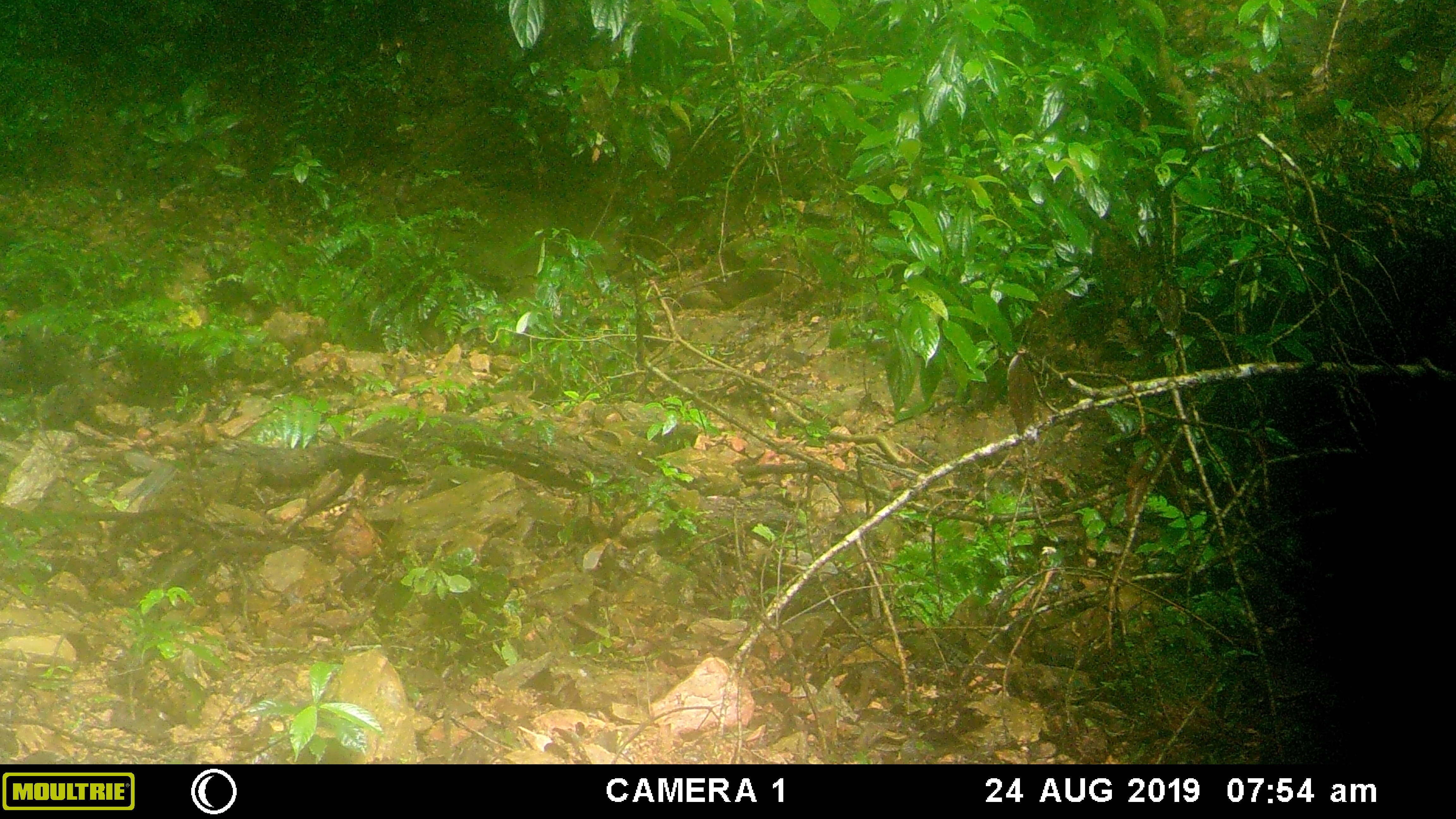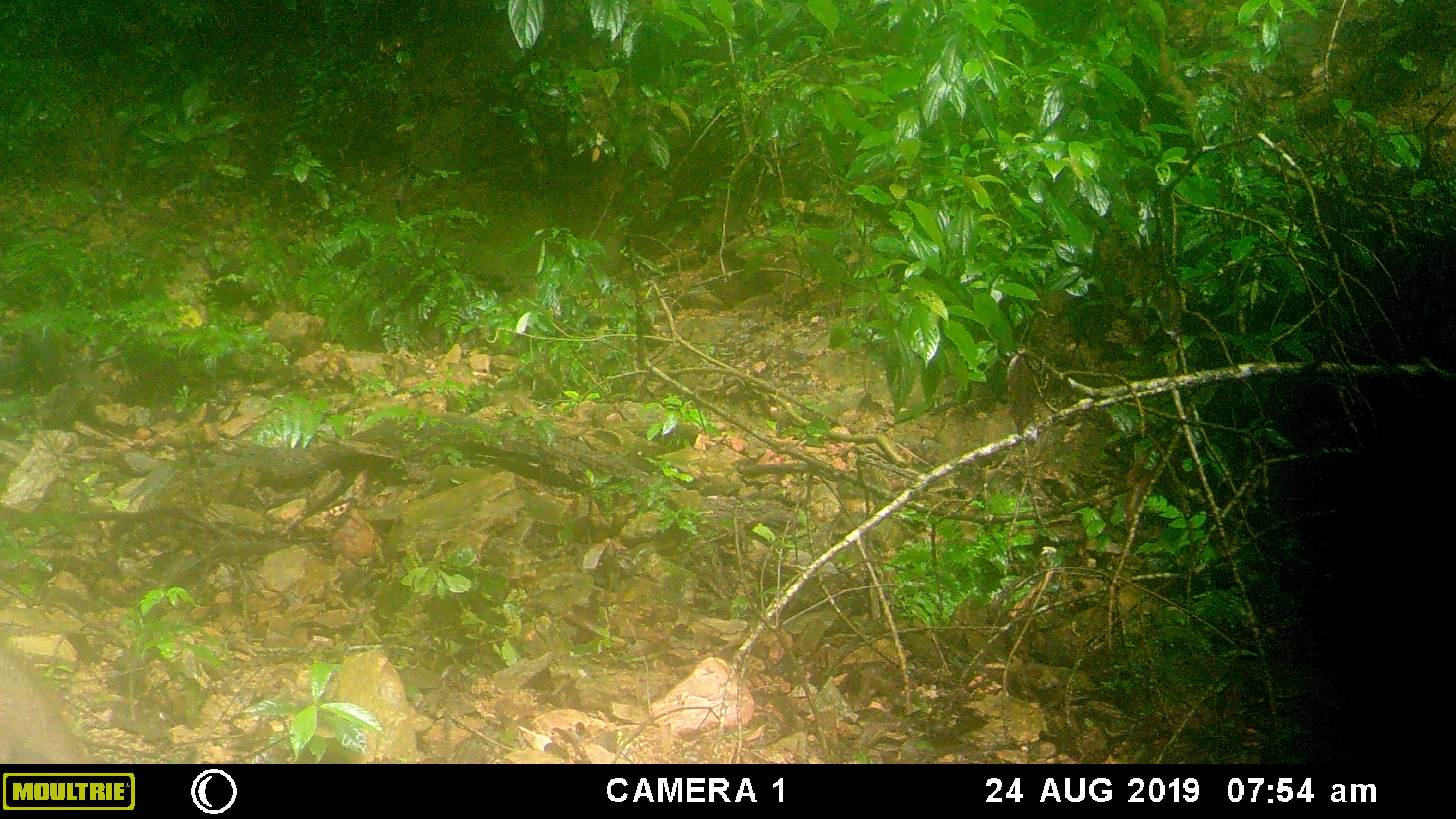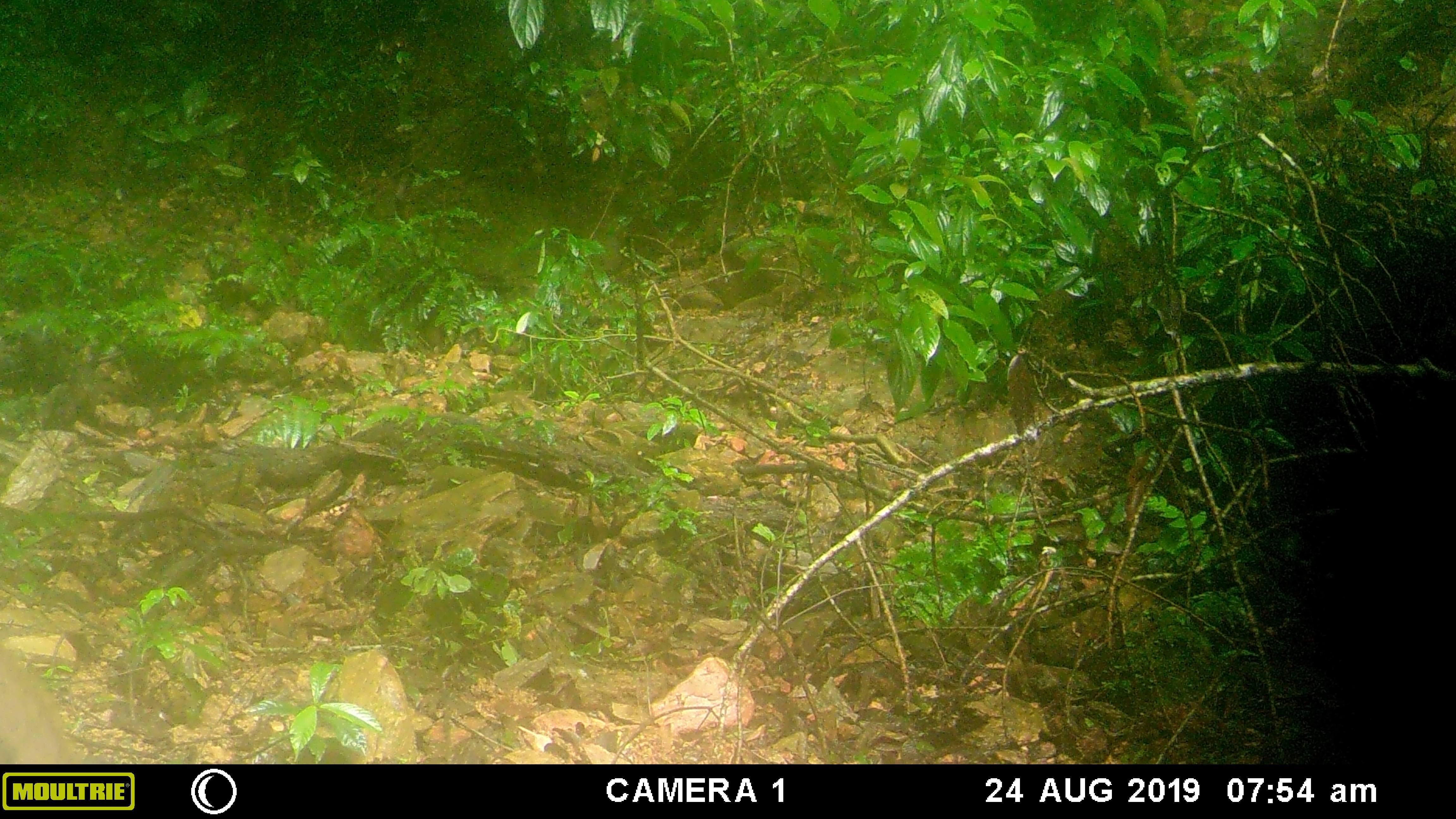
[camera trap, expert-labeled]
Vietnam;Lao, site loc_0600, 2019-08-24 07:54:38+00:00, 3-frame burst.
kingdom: Animalia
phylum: Chordata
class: Mammalia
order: Artiodactyla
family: Suidae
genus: Sus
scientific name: Sus scrofa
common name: eurasian wild pig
Eurasian wild pig (Sus scrofa). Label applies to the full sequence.